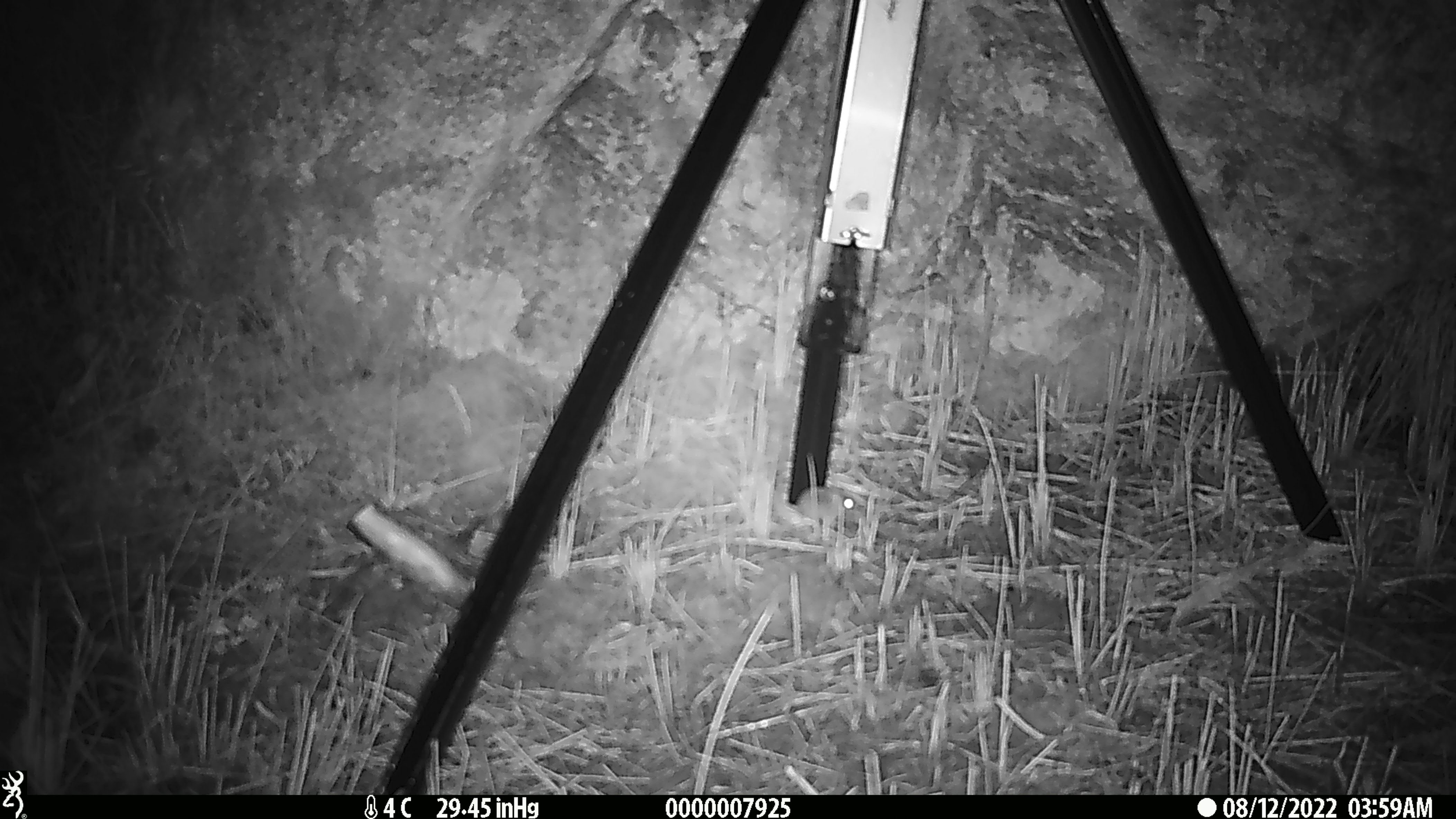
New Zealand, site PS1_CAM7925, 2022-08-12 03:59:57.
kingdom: Animalia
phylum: Chordata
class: Mammalia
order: Rodentia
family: Muridae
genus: Mus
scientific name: Mus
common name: mouse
Mouse (Mus).